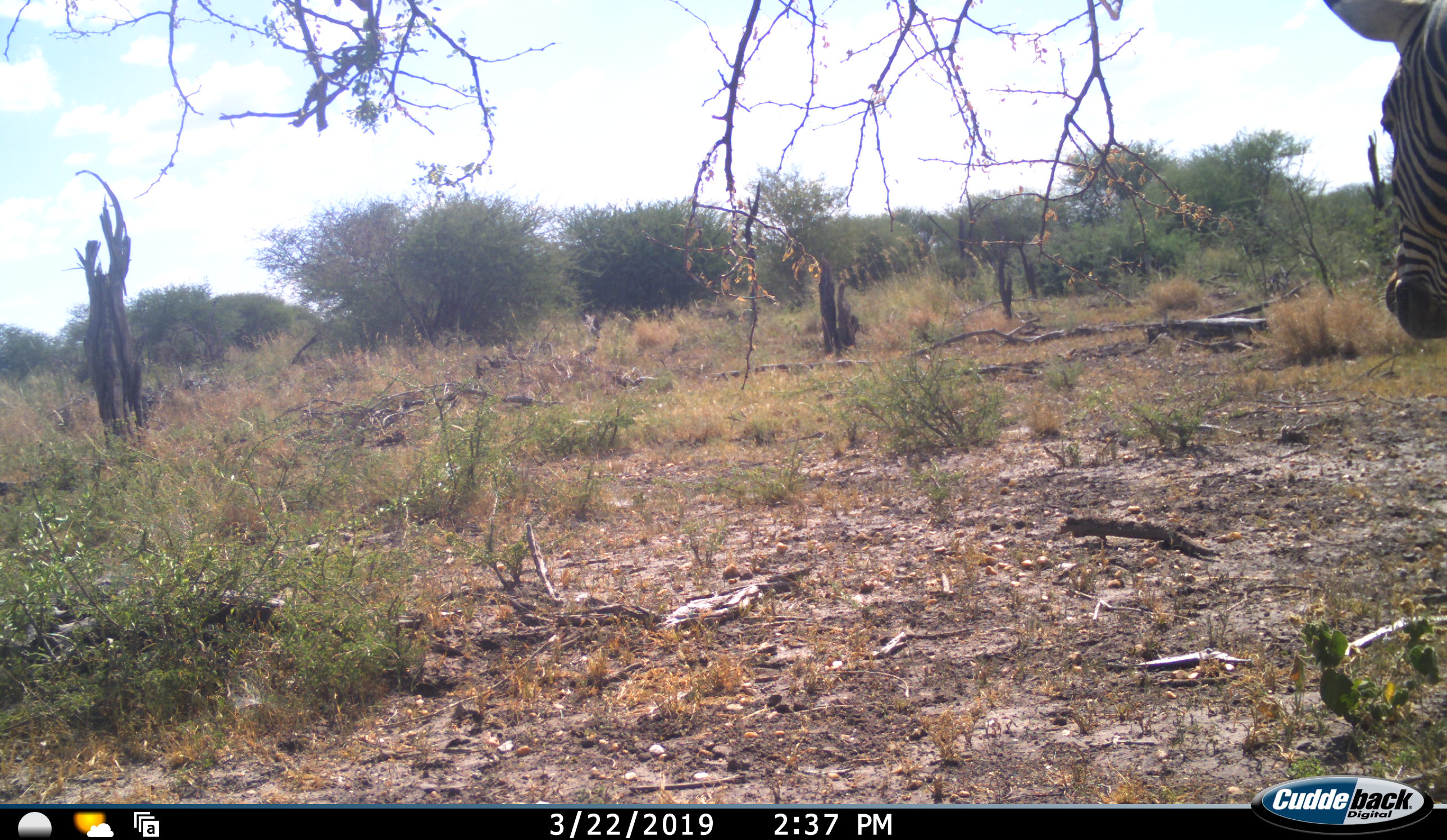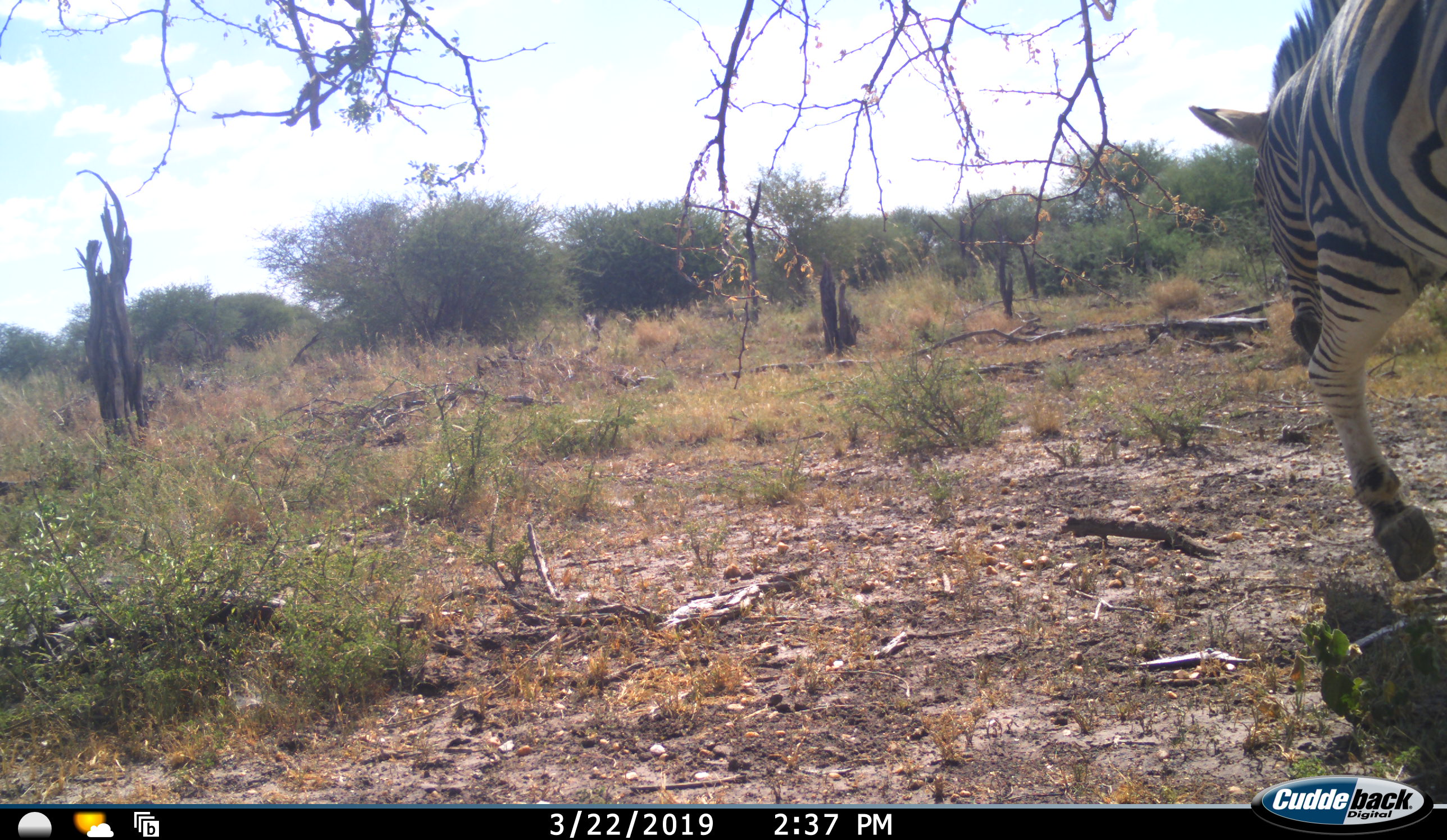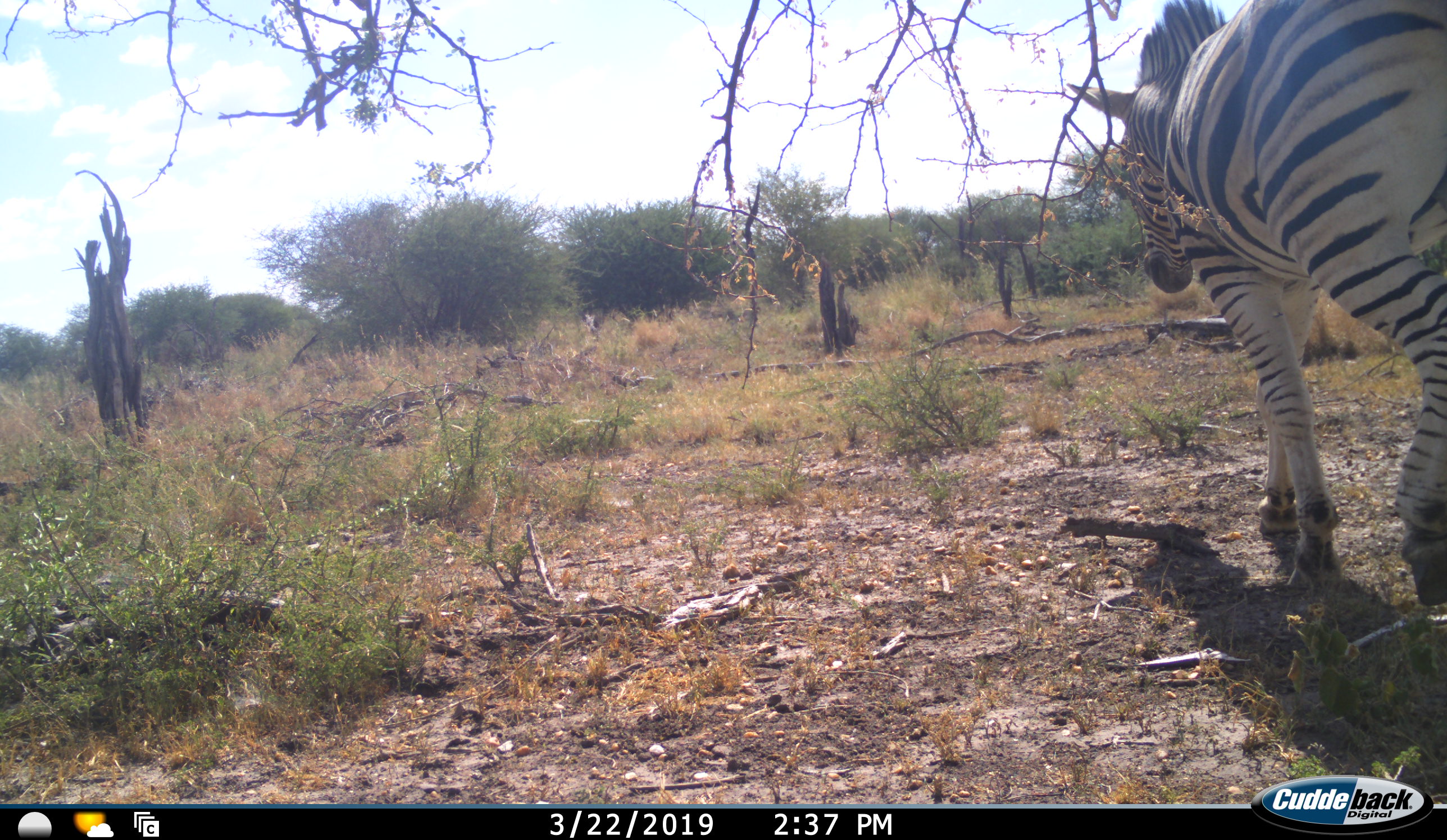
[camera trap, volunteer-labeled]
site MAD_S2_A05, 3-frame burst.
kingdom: Animalia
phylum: Chordata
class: Mammalia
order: Perissodactyla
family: Equidae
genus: Equus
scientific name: Equus quagga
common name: plains zebra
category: zebraplains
Zebraplains (plains zebra) (Equus quagga), count 1. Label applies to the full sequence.